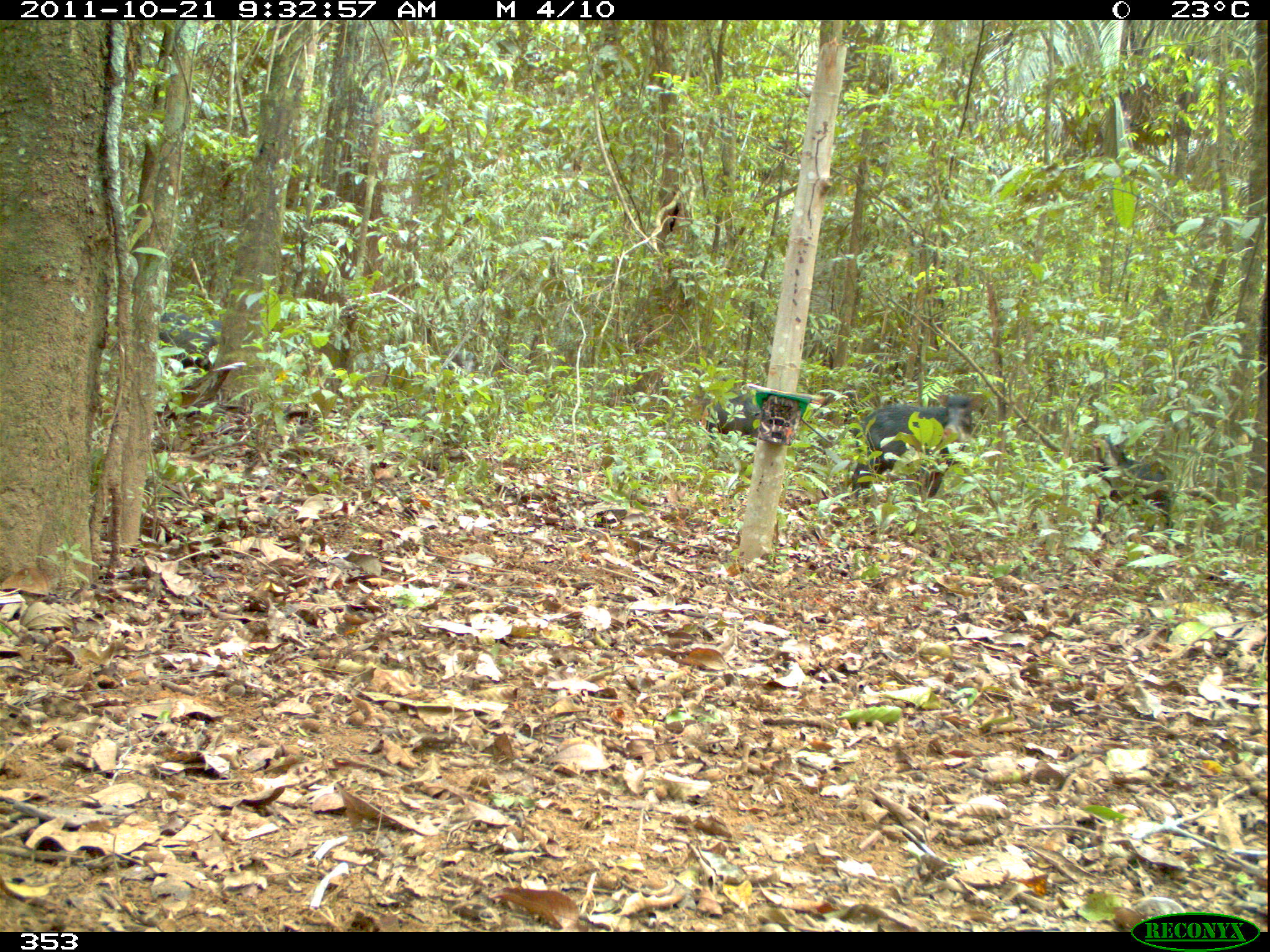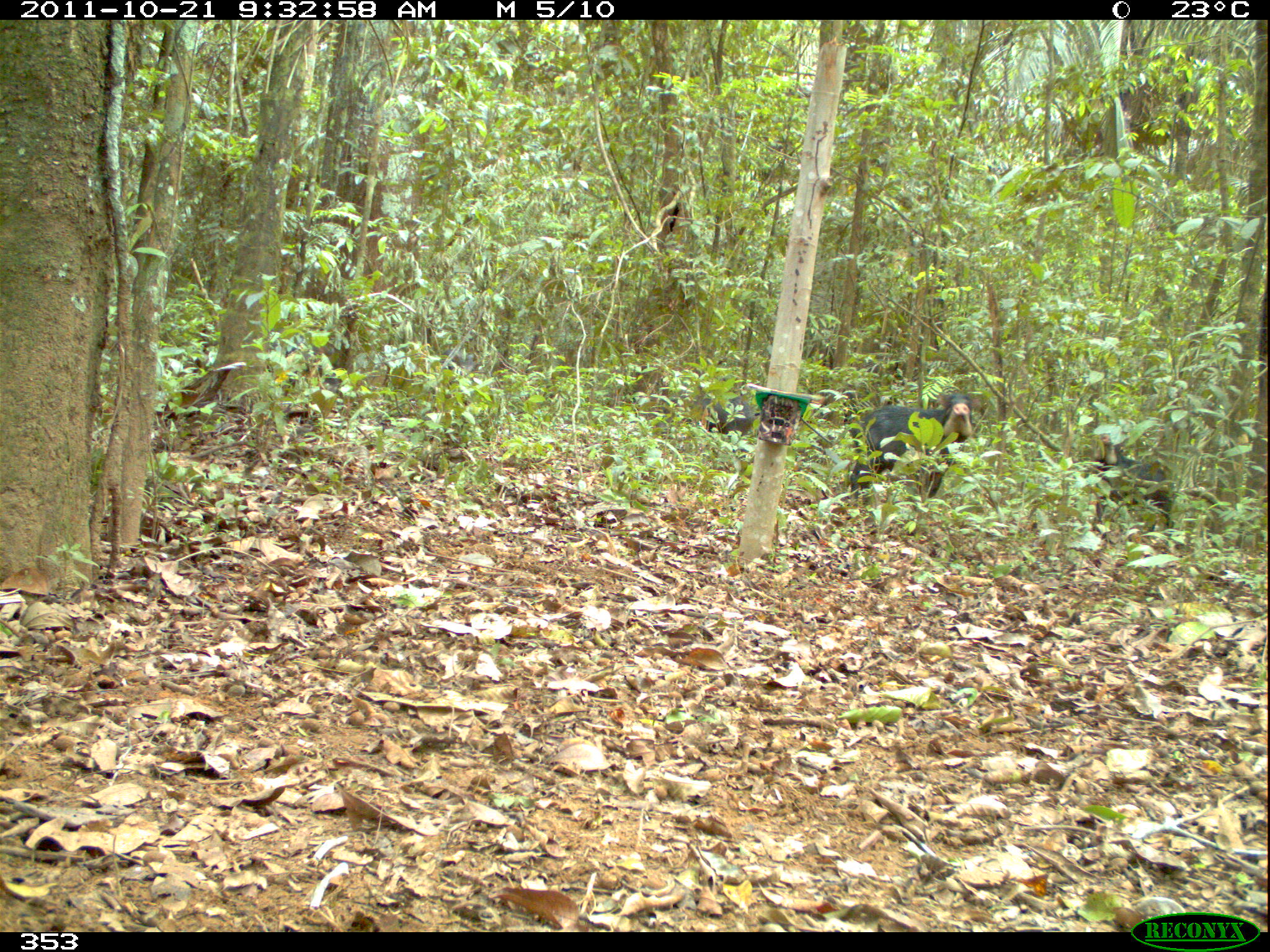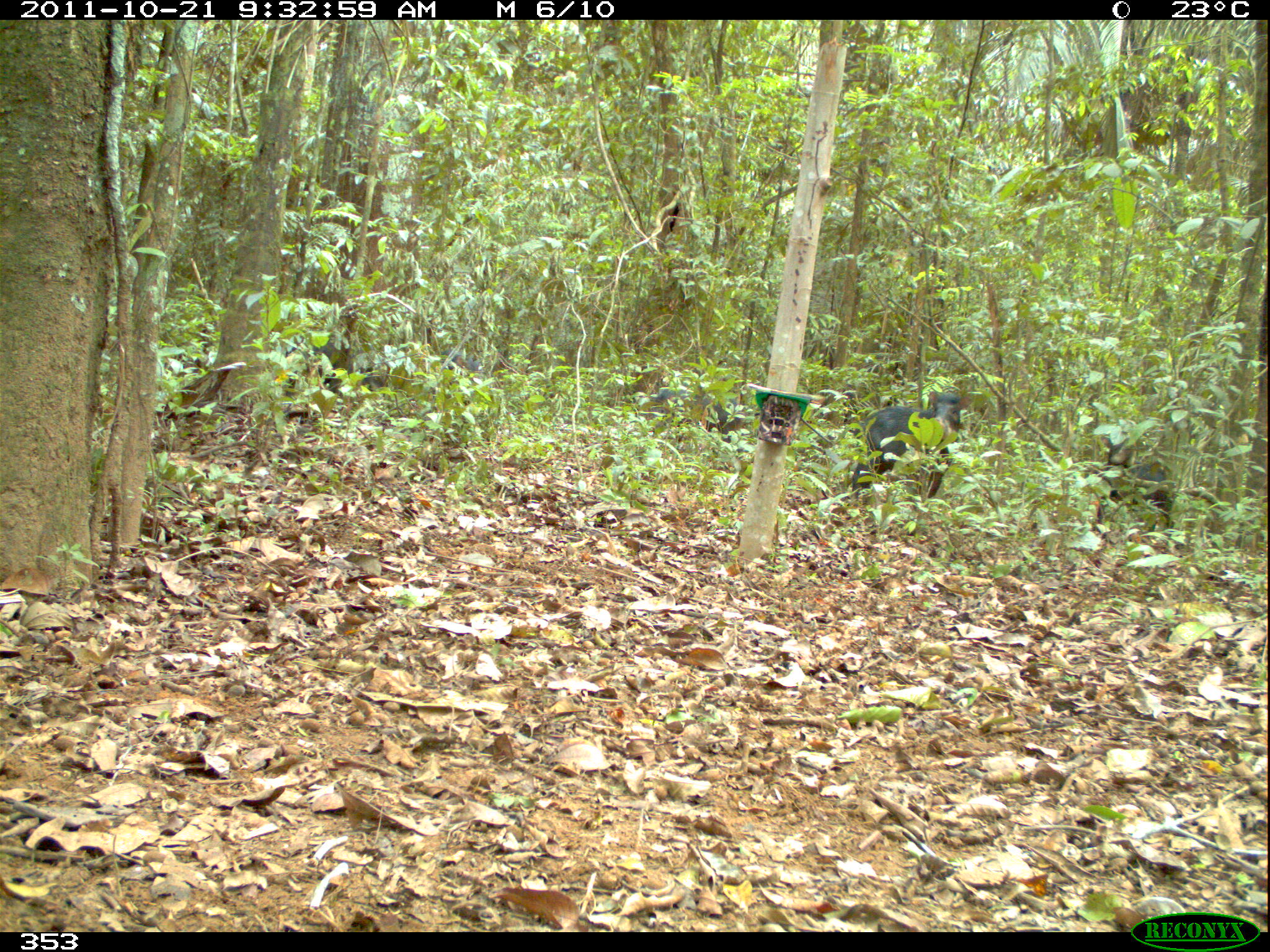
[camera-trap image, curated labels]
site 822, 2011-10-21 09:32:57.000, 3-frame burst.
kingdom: Animalia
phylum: Chordata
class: Mammalia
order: Artiodactyla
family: Tayassuidae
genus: Tayassu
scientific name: Tayassu pecari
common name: white-lipped peccary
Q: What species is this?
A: Tayassu pecari (white-lipped peccary).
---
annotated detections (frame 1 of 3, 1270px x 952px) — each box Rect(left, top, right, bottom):
tayassu pecari: Rect(850, 394, 987, 505); Rect(1089, 433, 1173, 534); Rect(158, 313, 229, 371); Rect(705, 391, 759, 446)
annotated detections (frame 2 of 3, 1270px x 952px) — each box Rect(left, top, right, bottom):
tayassu pecari: Rect(847, 393, 980, 500); Rect(1091, 434, 1176, 530); Rect(655, 391, 753, 451)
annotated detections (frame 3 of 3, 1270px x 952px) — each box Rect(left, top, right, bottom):
tayassu pecari: Rect(851, 389, 971, 504); Rect(1096, 434, 1170, 529); Rect(284, 336, 379, 398); Rect(652, 387, 740, 450); Rect(432, 351, 482, 397)